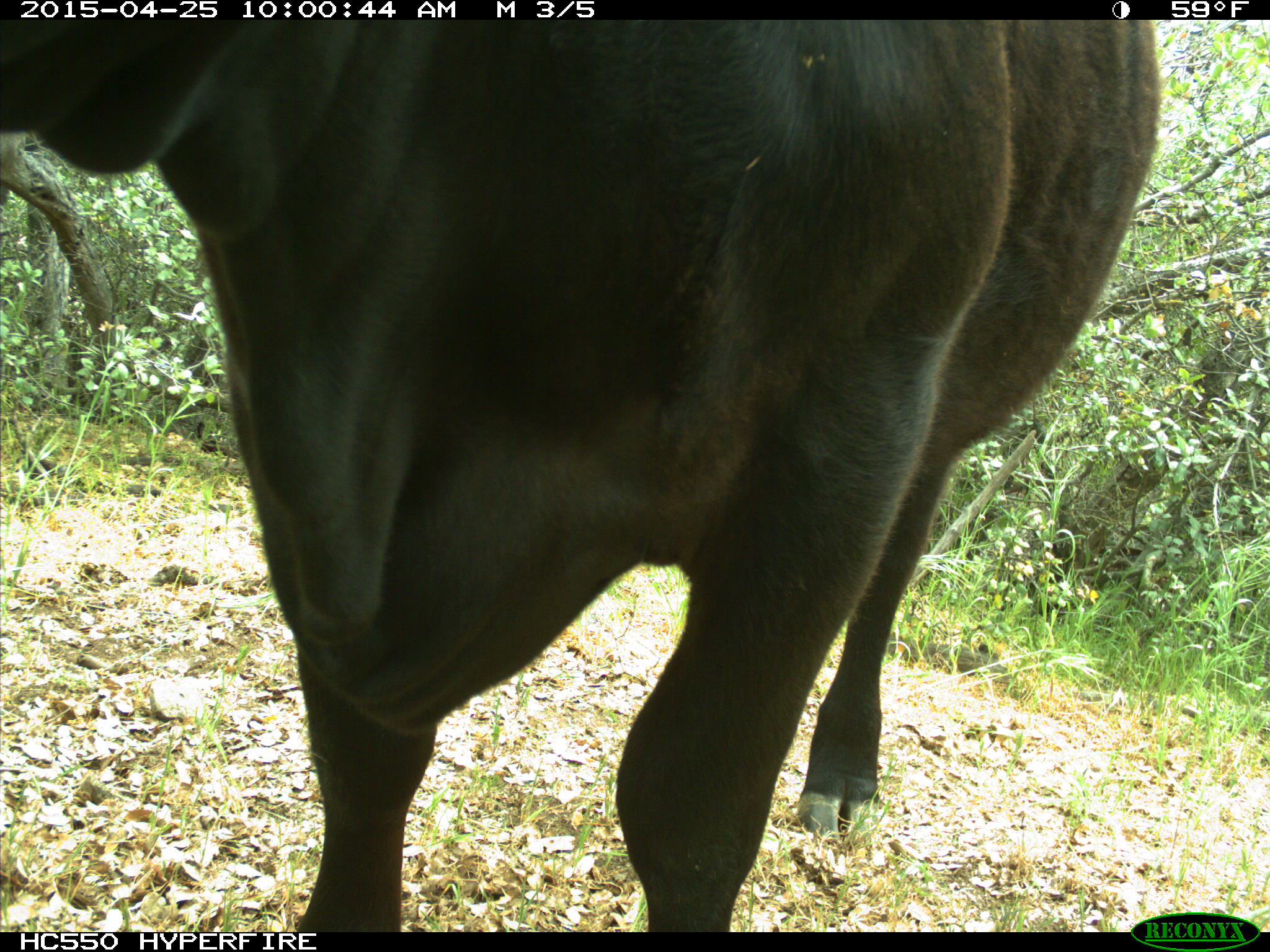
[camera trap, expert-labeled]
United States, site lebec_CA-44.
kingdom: Animalia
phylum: Chordata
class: Mammalia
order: Artiodactyla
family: Suidae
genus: Sus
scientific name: Sus scrofa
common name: wild boar